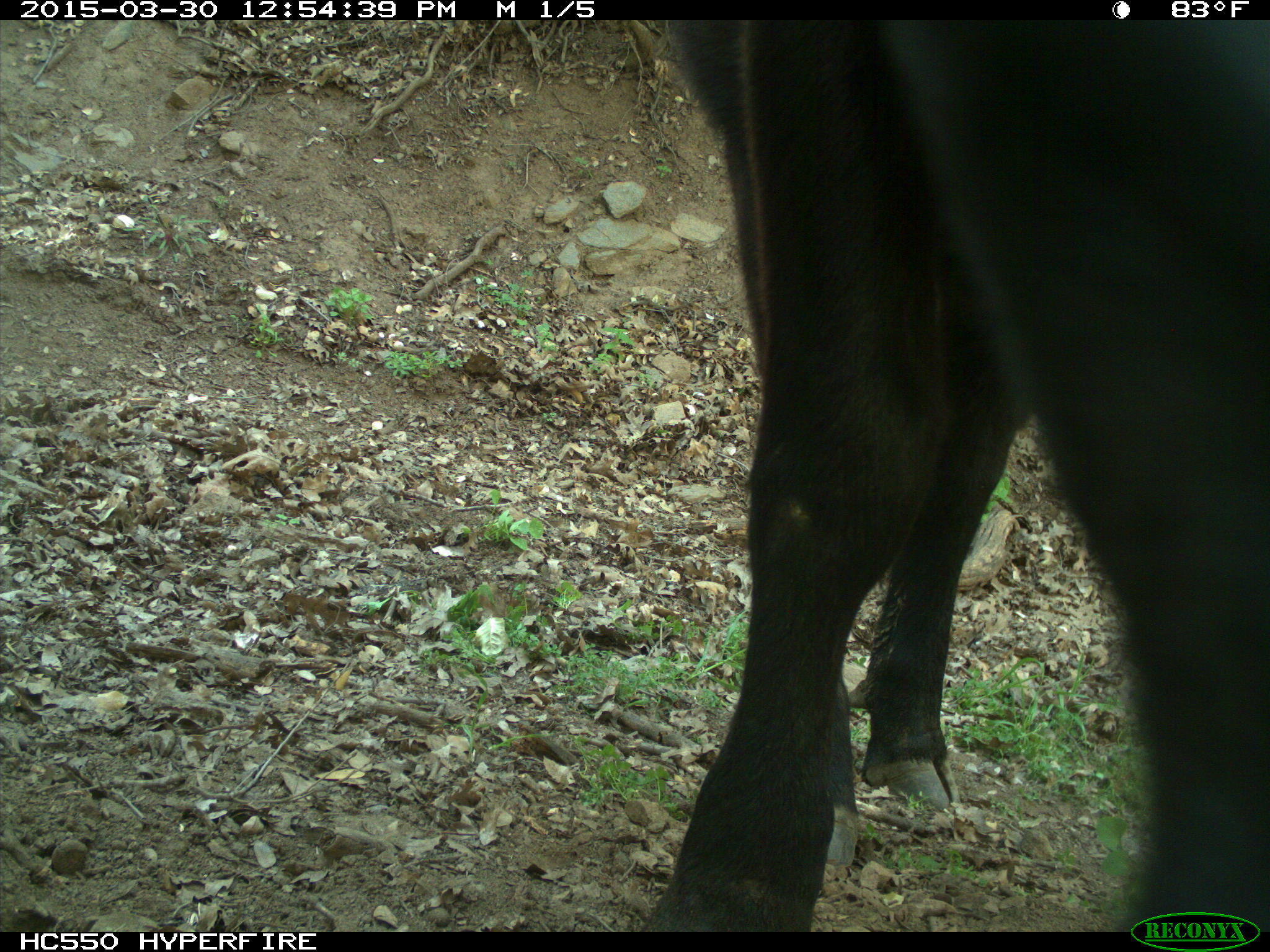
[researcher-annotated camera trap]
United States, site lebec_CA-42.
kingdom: Animalia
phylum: Chordata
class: Mammalia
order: Artiodactyla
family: Bovidae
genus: Bos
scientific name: Bos taurus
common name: domestic cow